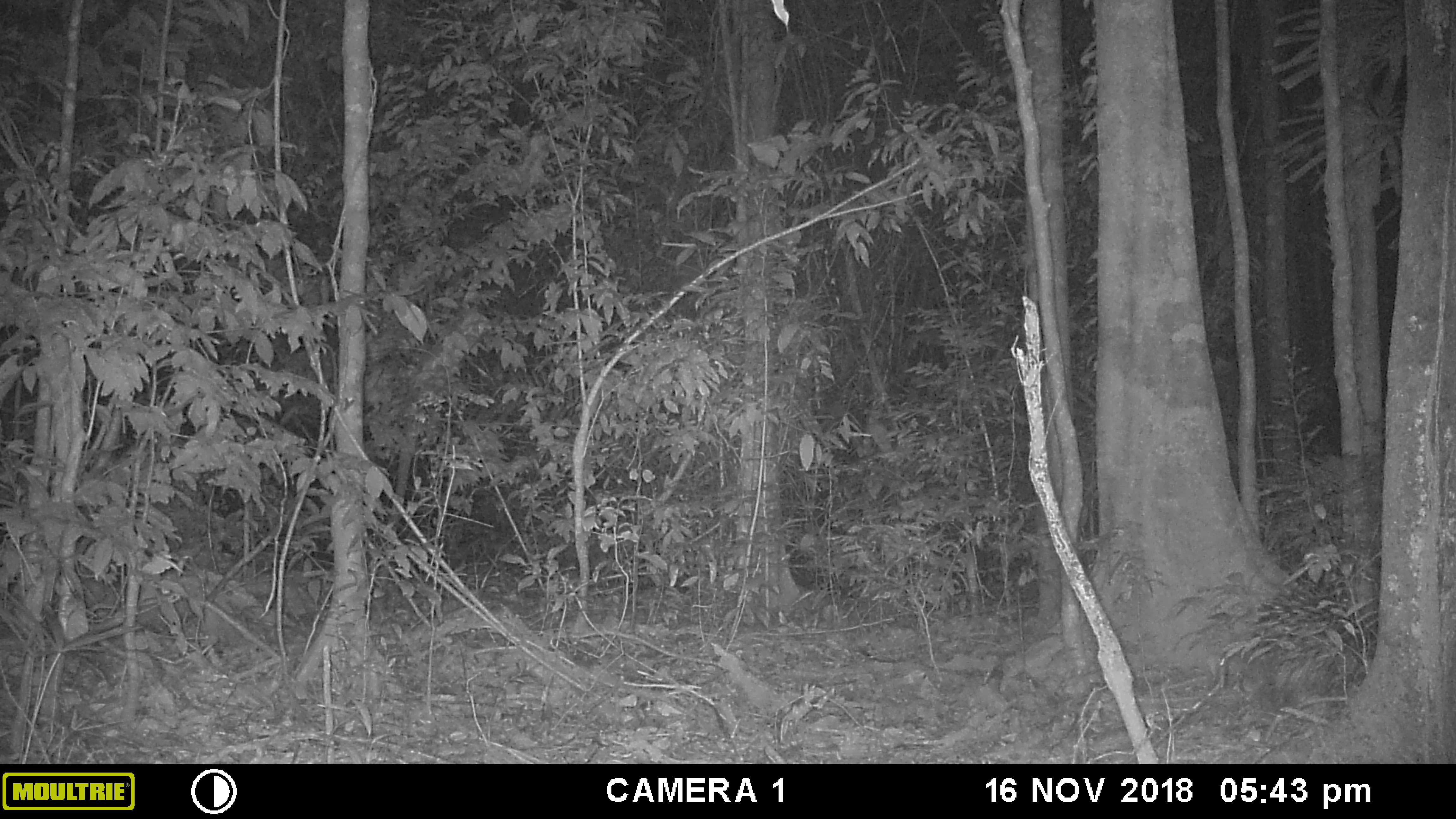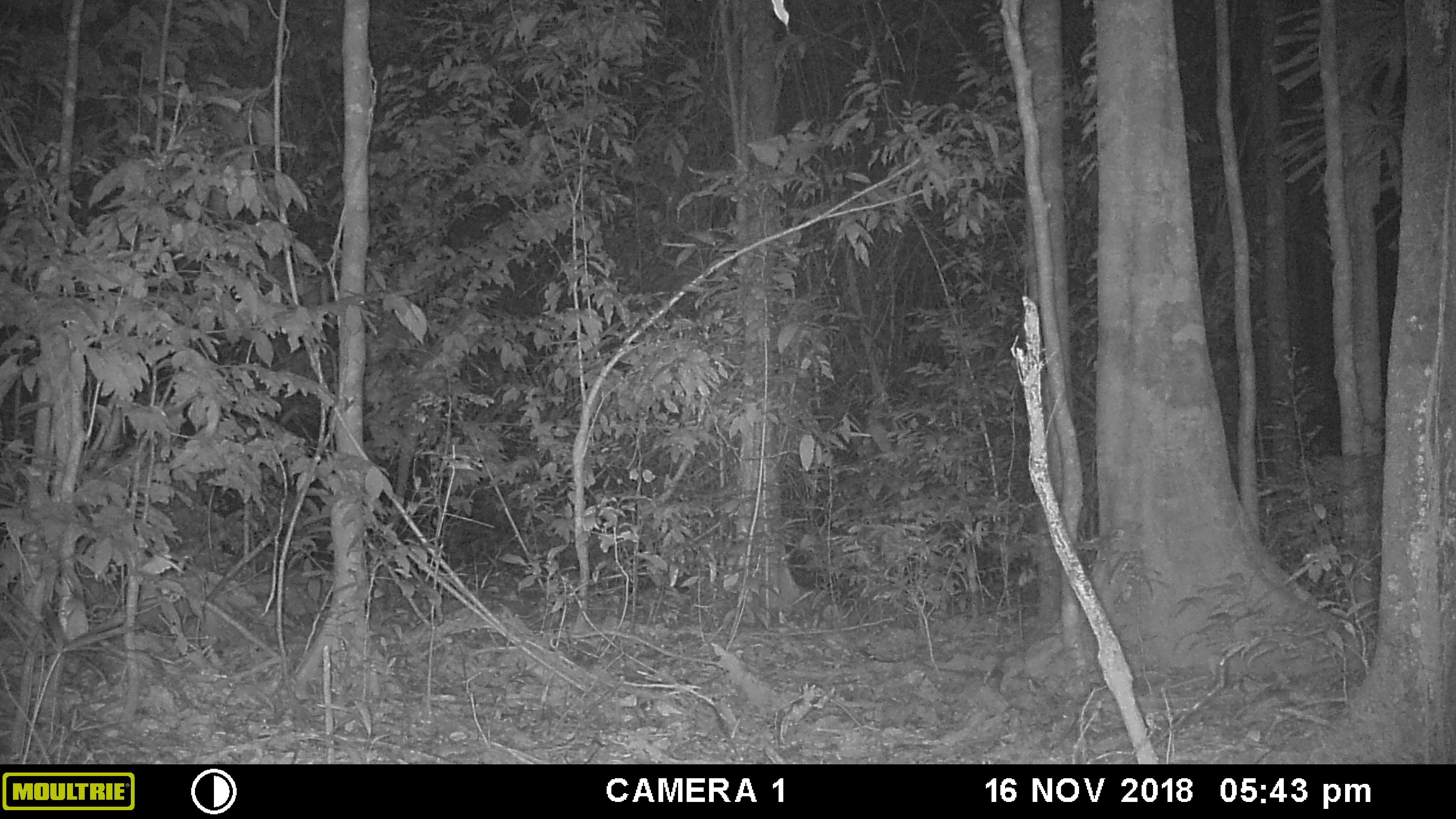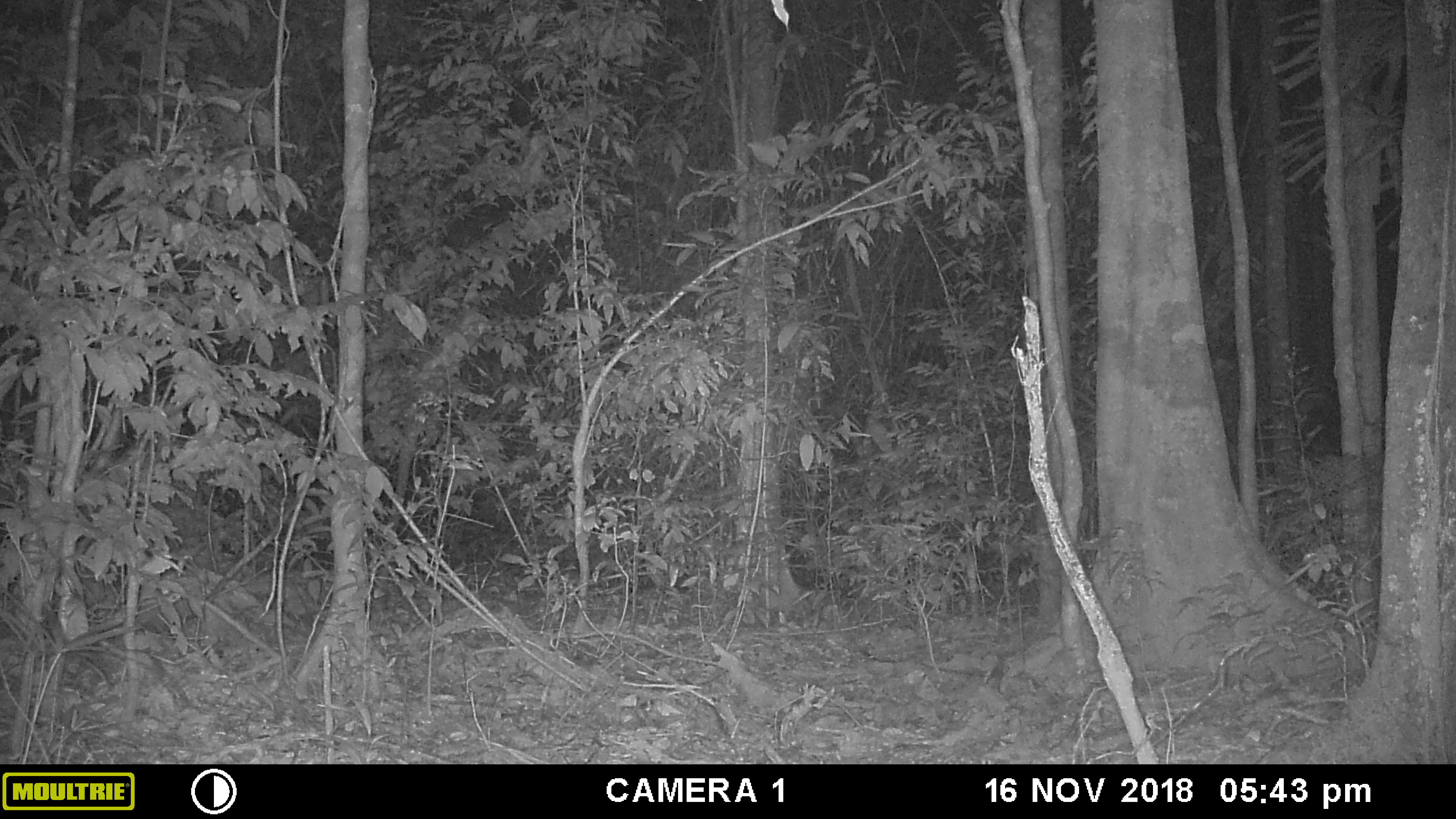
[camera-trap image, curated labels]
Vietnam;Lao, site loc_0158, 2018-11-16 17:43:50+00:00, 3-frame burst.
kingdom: Animalia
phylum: Chordata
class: Mammalia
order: Rodentia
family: Hystricidae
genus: Hystrix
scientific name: Hystrix brachyura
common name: malayan porcupine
Malayan porcupine (Hystrix brachyura). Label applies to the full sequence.